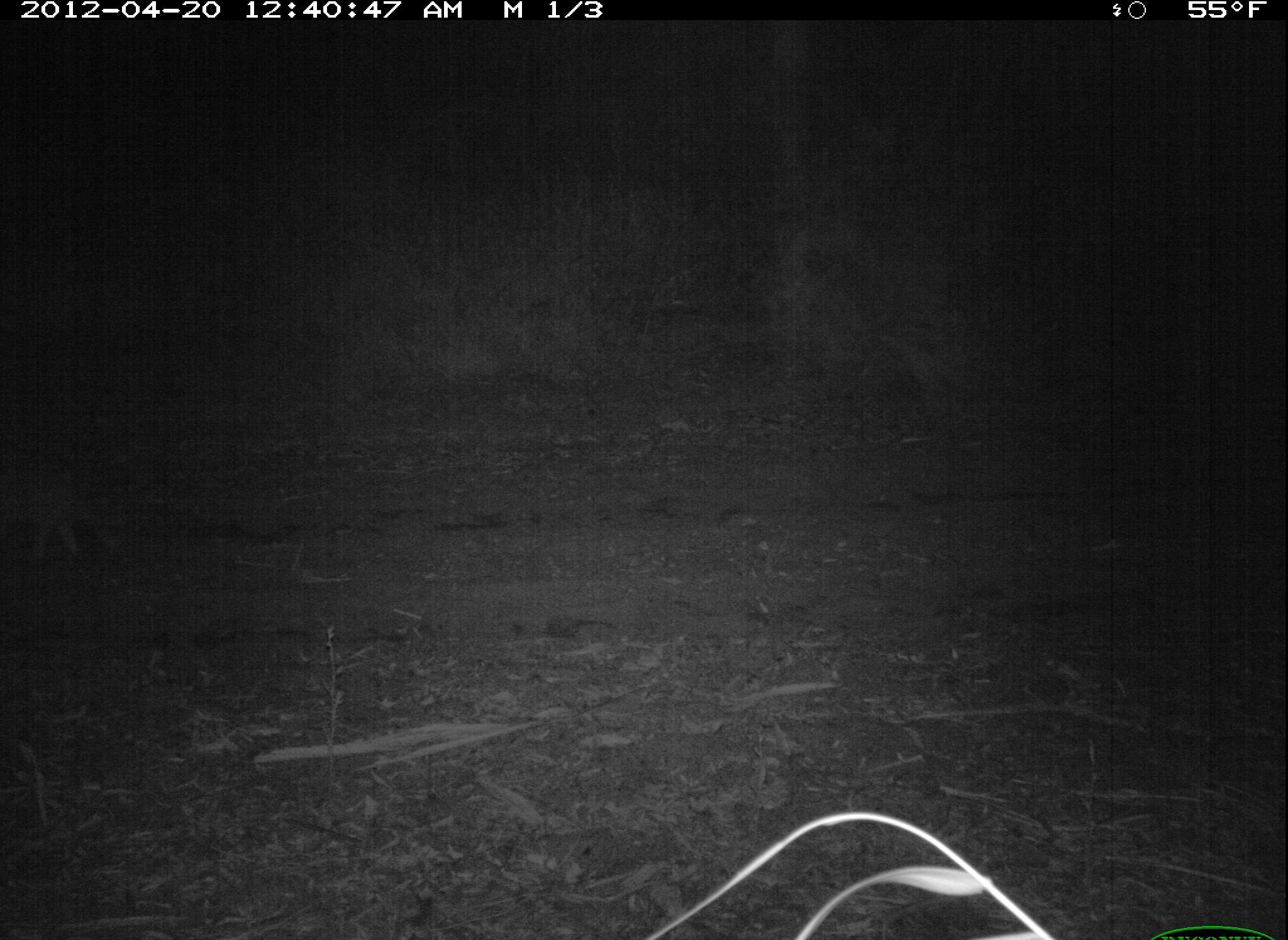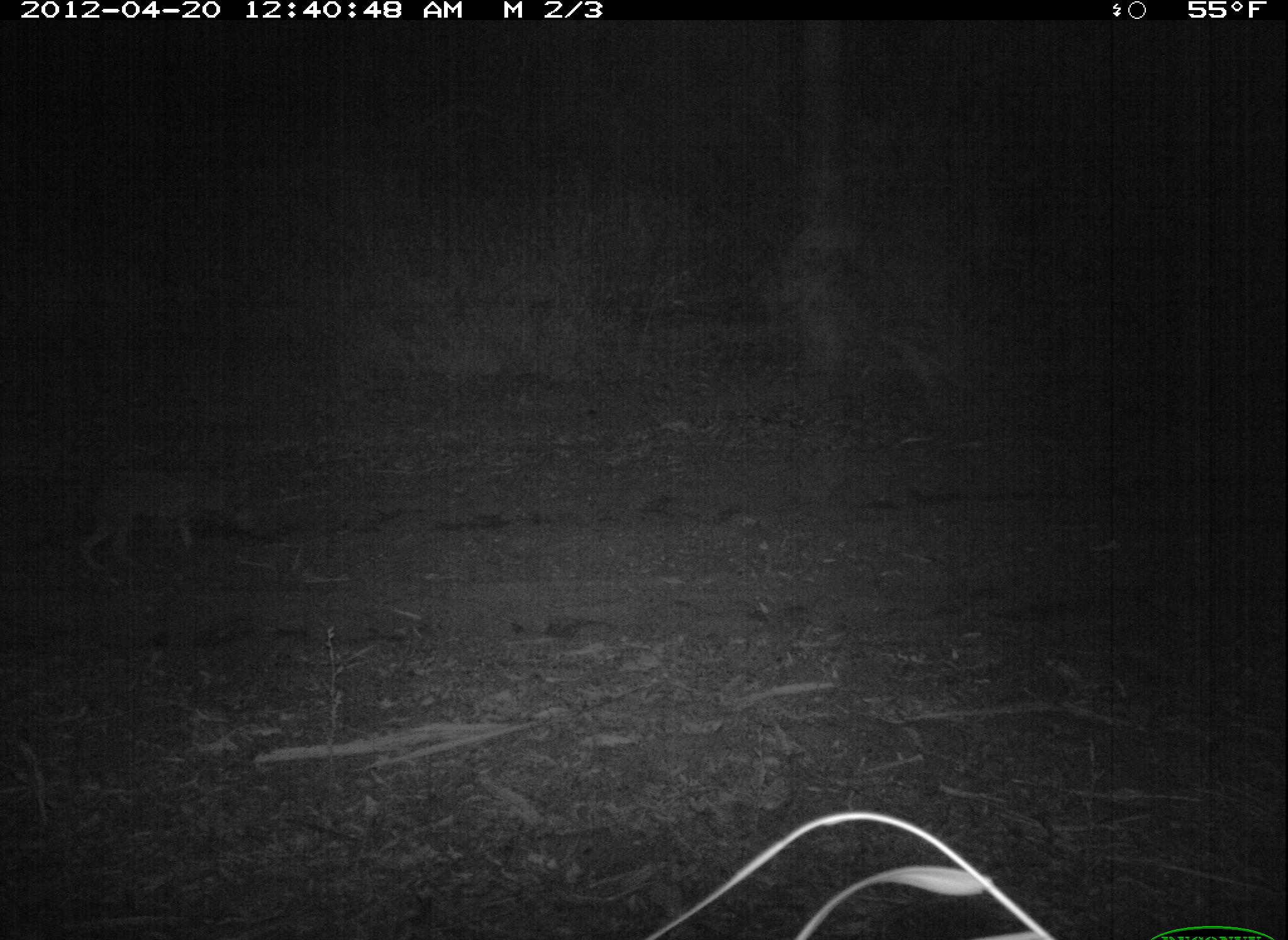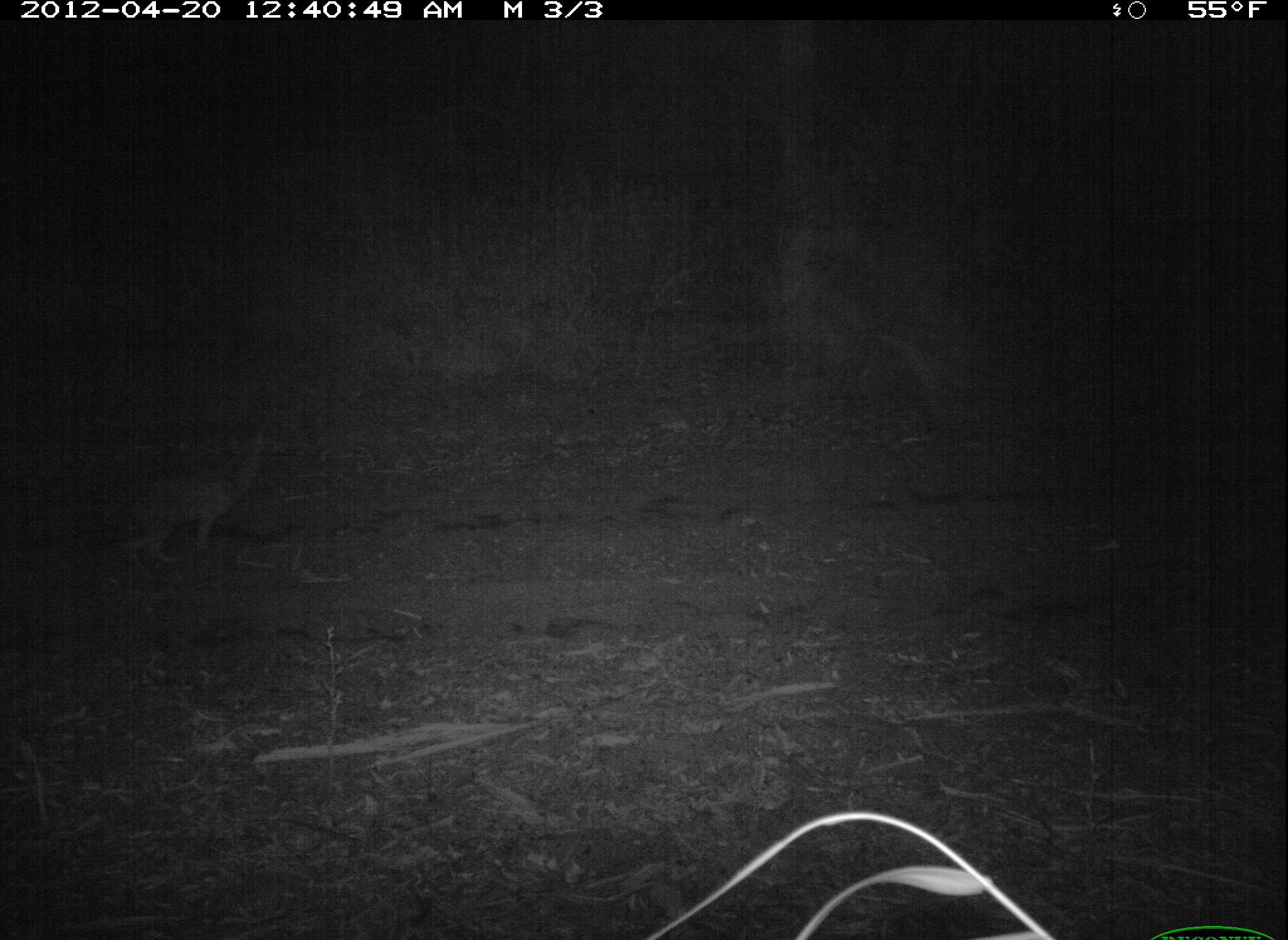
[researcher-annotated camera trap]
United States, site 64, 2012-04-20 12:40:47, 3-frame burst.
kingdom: Animalia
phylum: Chordata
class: Mammalia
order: Carnivora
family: Canidae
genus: Canis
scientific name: Canis latrans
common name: coyote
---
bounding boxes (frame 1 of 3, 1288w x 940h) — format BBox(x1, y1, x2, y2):
coyote: BBox(0, 467, 121, 561)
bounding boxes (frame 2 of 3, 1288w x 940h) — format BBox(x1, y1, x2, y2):
coyote: BBox(74, 469, 265, 570)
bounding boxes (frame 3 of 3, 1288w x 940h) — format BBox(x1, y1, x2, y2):
coyote: BBox(124, 423, 272, 574)